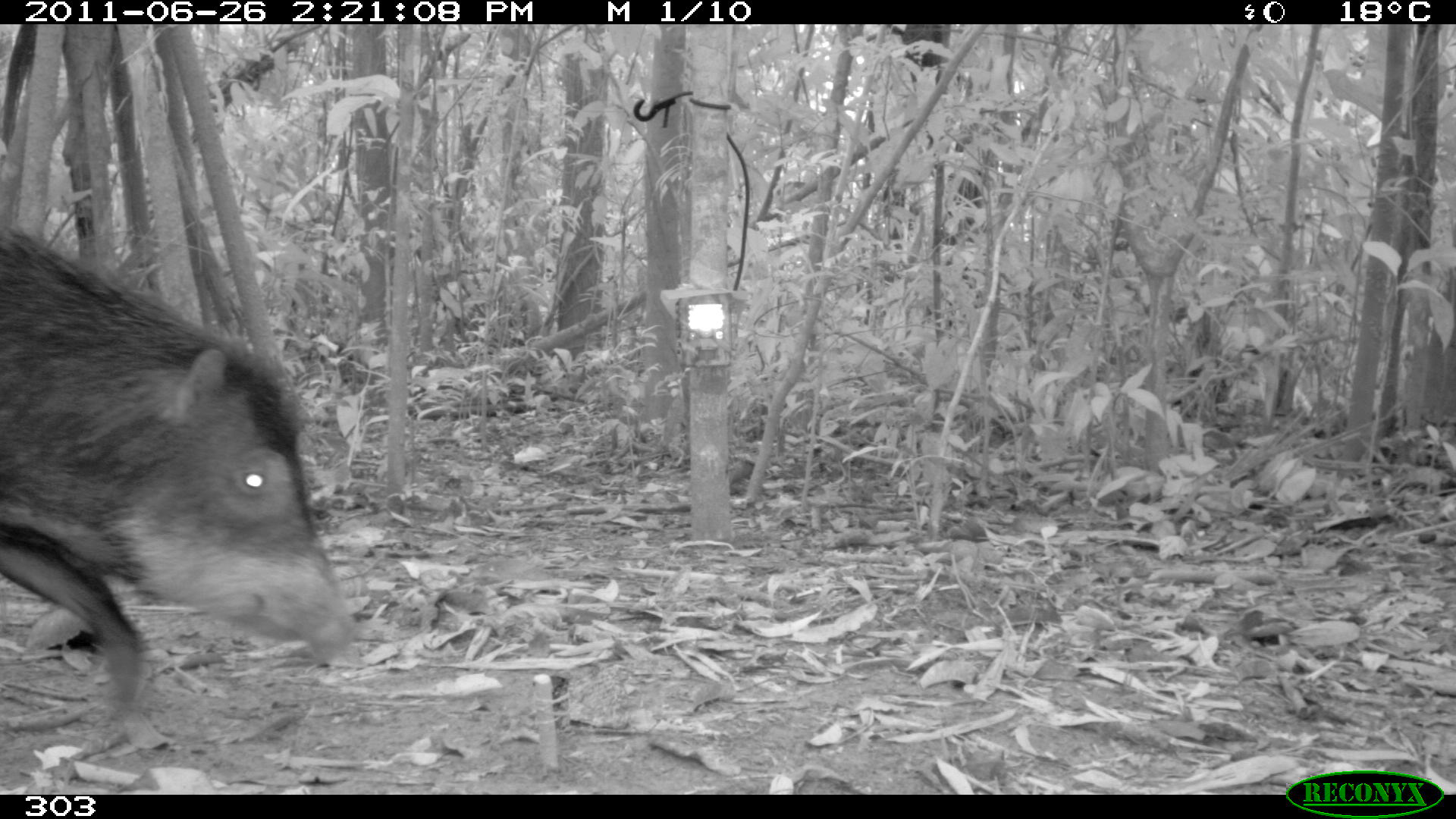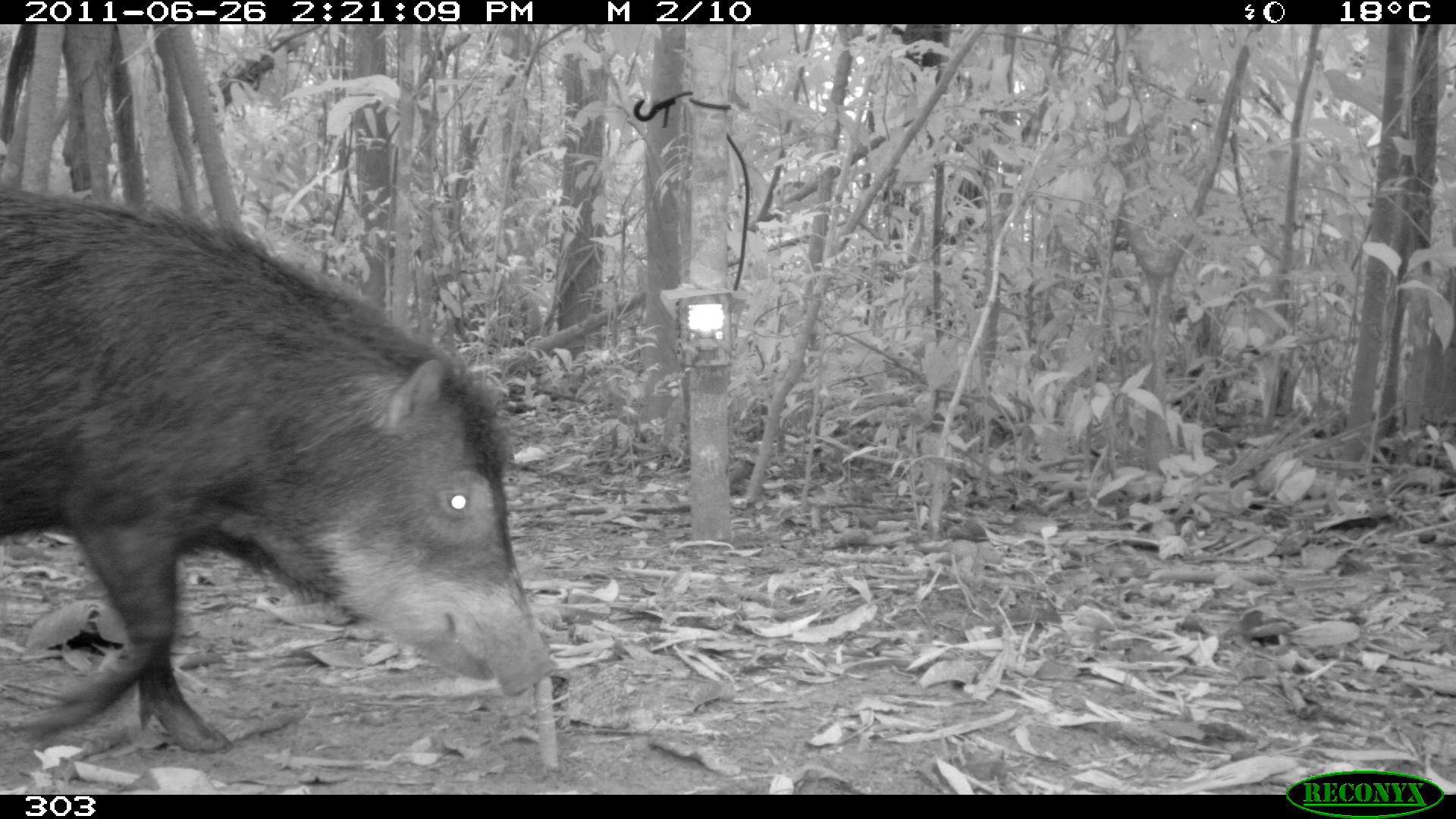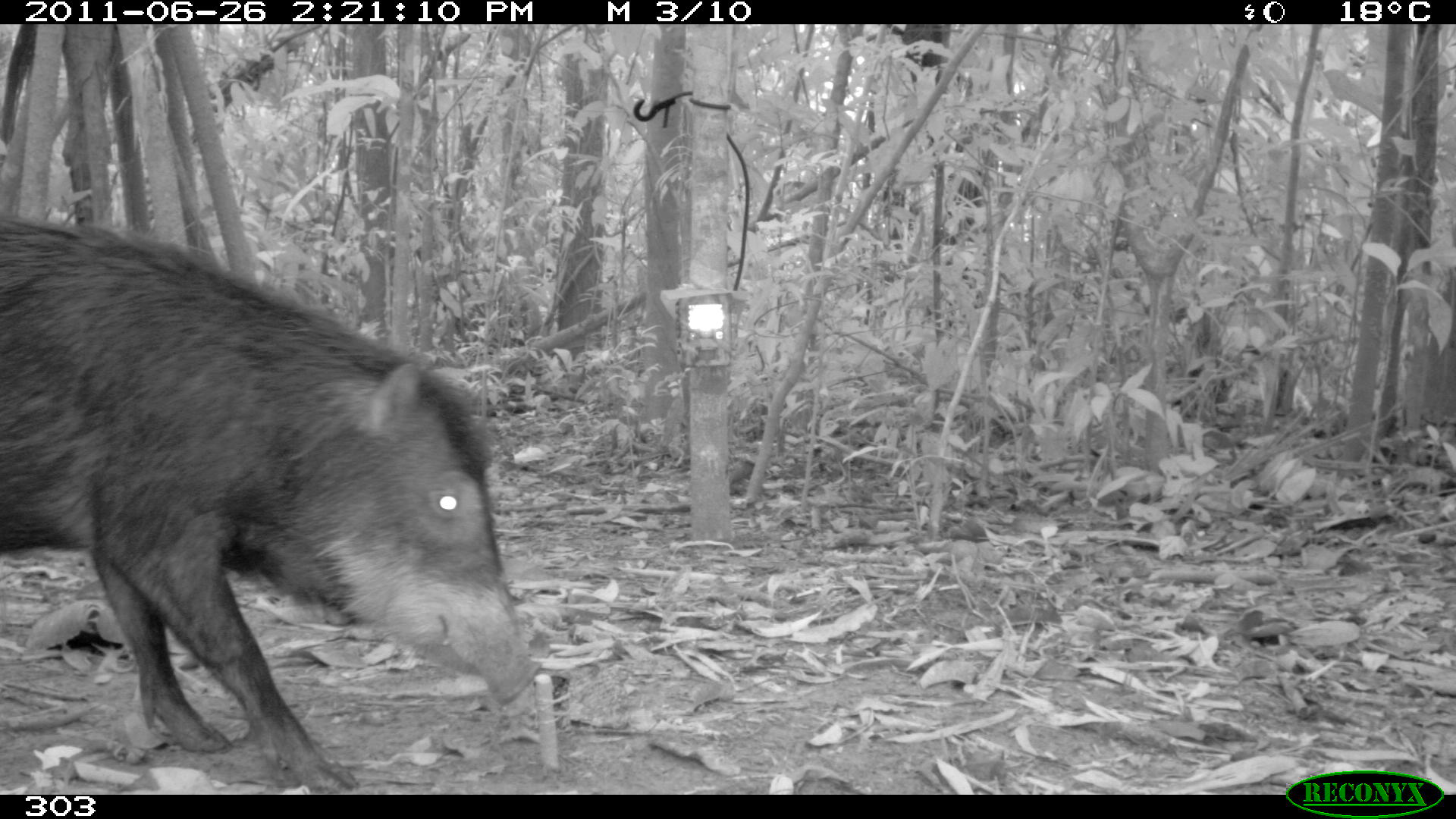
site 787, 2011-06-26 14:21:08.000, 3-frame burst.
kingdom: Animalia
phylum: Chordata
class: Mammalia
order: Artiodactyla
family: Tayassuidae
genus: Tayassu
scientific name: Tayassu pecari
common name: white-lipped peccary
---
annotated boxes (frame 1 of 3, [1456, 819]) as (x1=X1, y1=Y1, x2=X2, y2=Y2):
tayassu pecari: (x1=0, y1=216, x2=357, y2=715)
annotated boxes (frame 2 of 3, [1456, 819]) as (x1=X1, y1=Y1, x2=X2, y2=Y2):
tayassu pecari: (x1=0, y1=181, x2=558, y2=754)